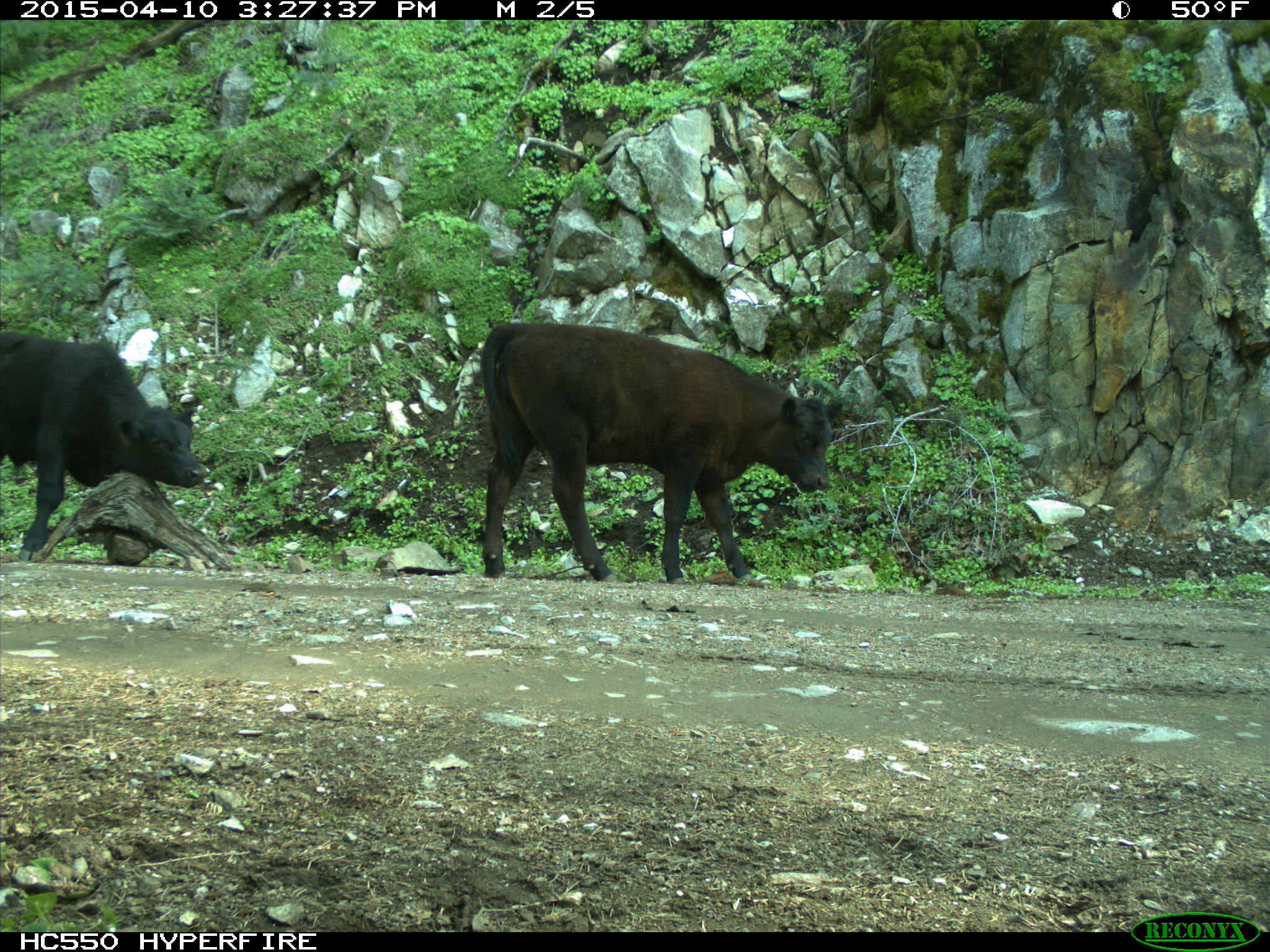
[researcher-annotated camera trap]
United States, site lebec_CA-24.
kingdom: Animalia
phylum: Chordata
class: Mammalia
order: Artiodactyla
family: Bovidae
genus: Bos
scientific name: Bos taurus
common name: domestic cow